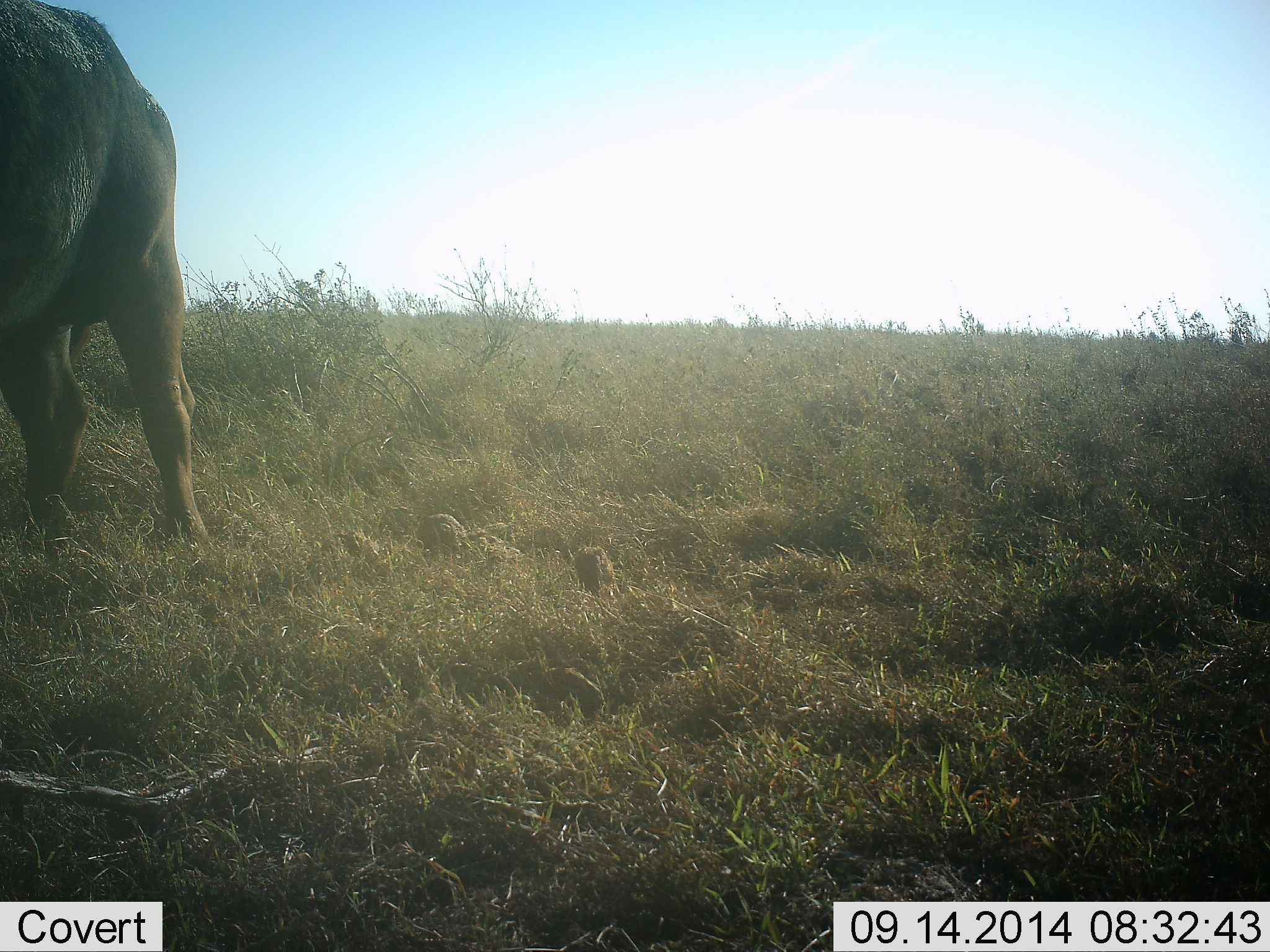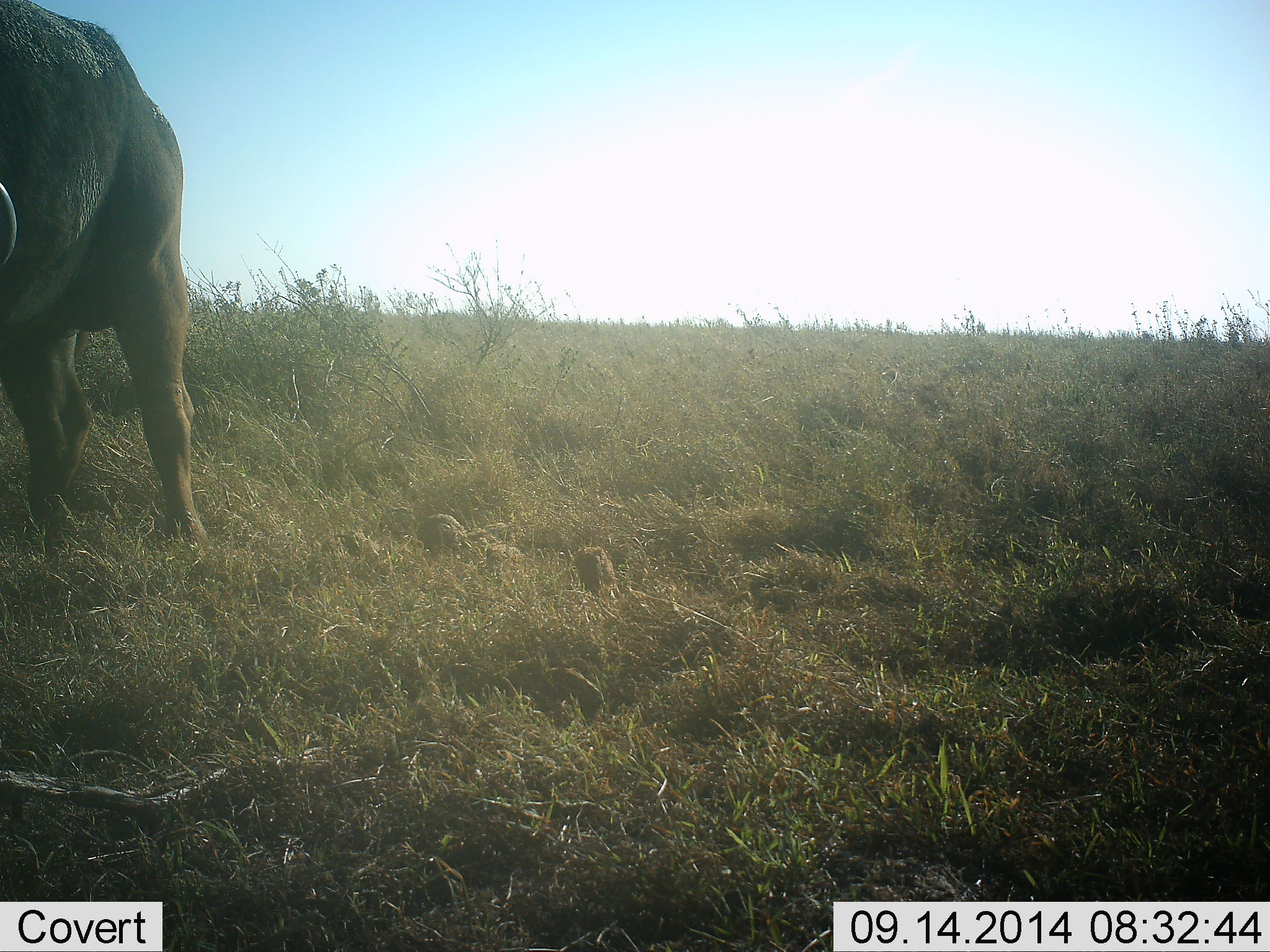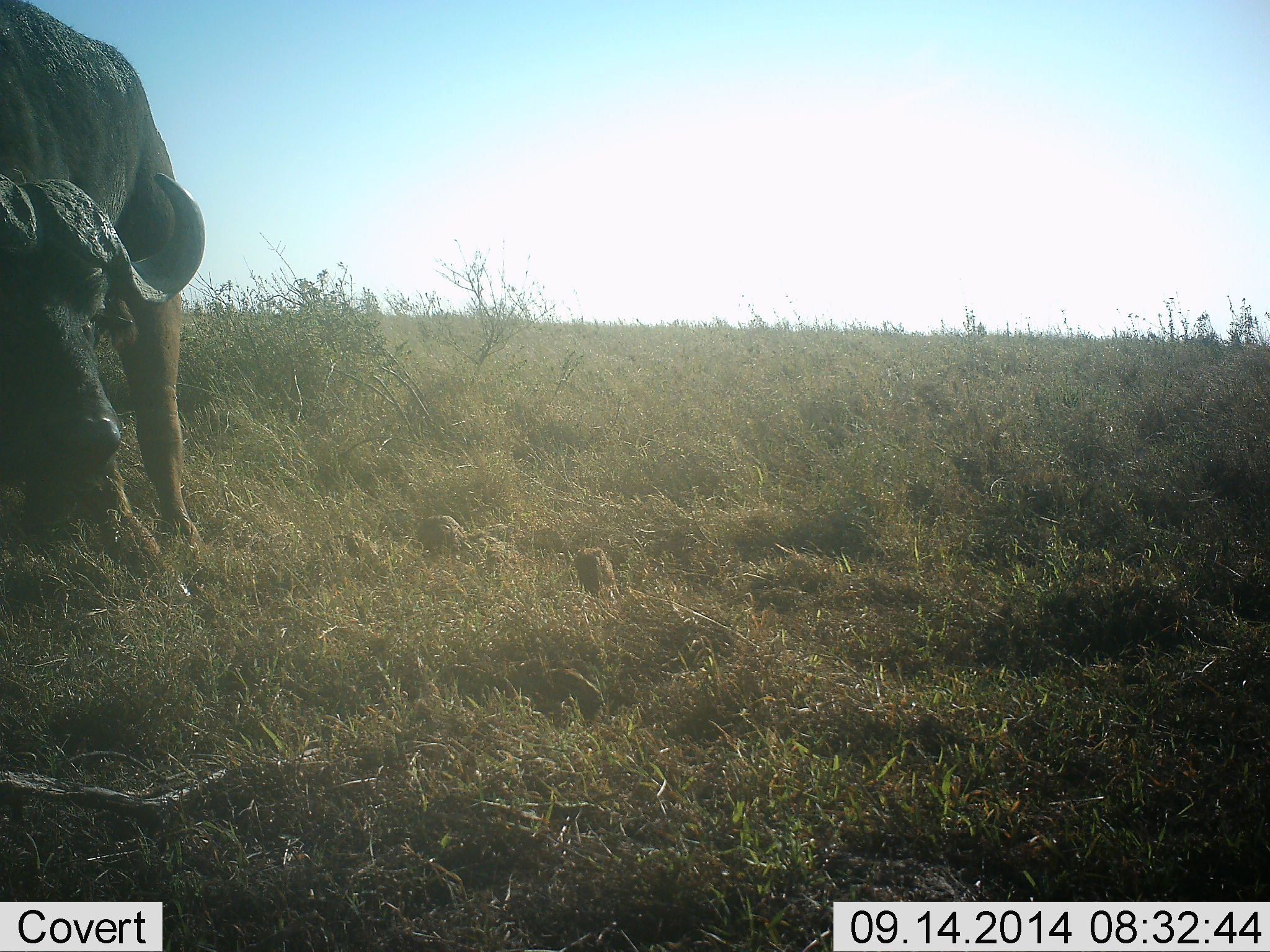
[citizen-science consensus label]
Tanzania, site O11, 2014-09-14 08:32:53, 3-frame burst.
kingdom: Animalia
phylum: Chordata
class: Mammalia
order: Artiodactyla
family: Bovidae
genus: Syncerus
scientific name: Syncerus caffer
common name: cape buffalo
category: buffalo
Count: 1.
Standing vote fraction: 100%.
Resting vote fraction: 10%.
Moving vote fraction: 0%.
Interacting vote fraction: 0%.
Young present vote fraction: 0%.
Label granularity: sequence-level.